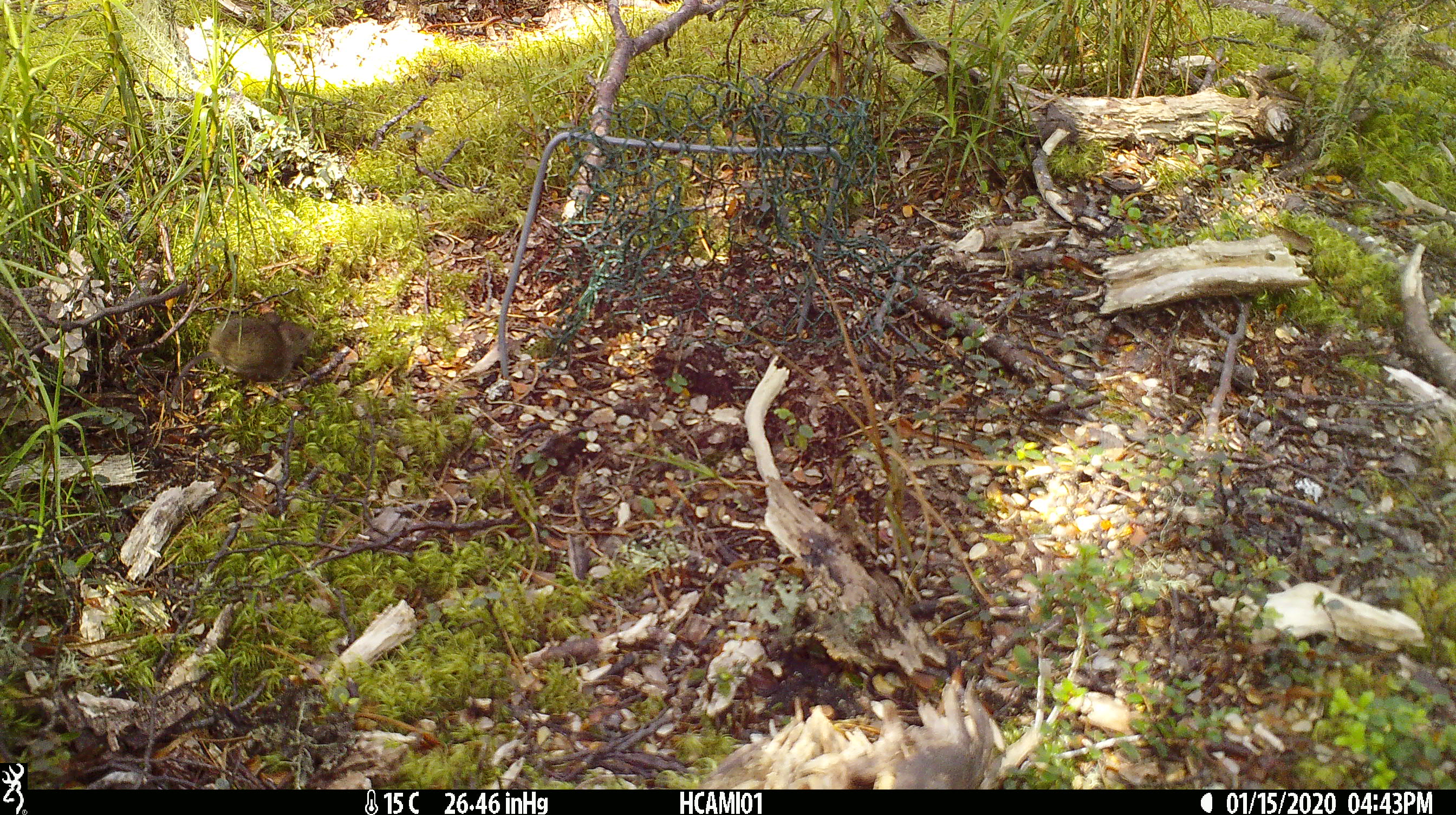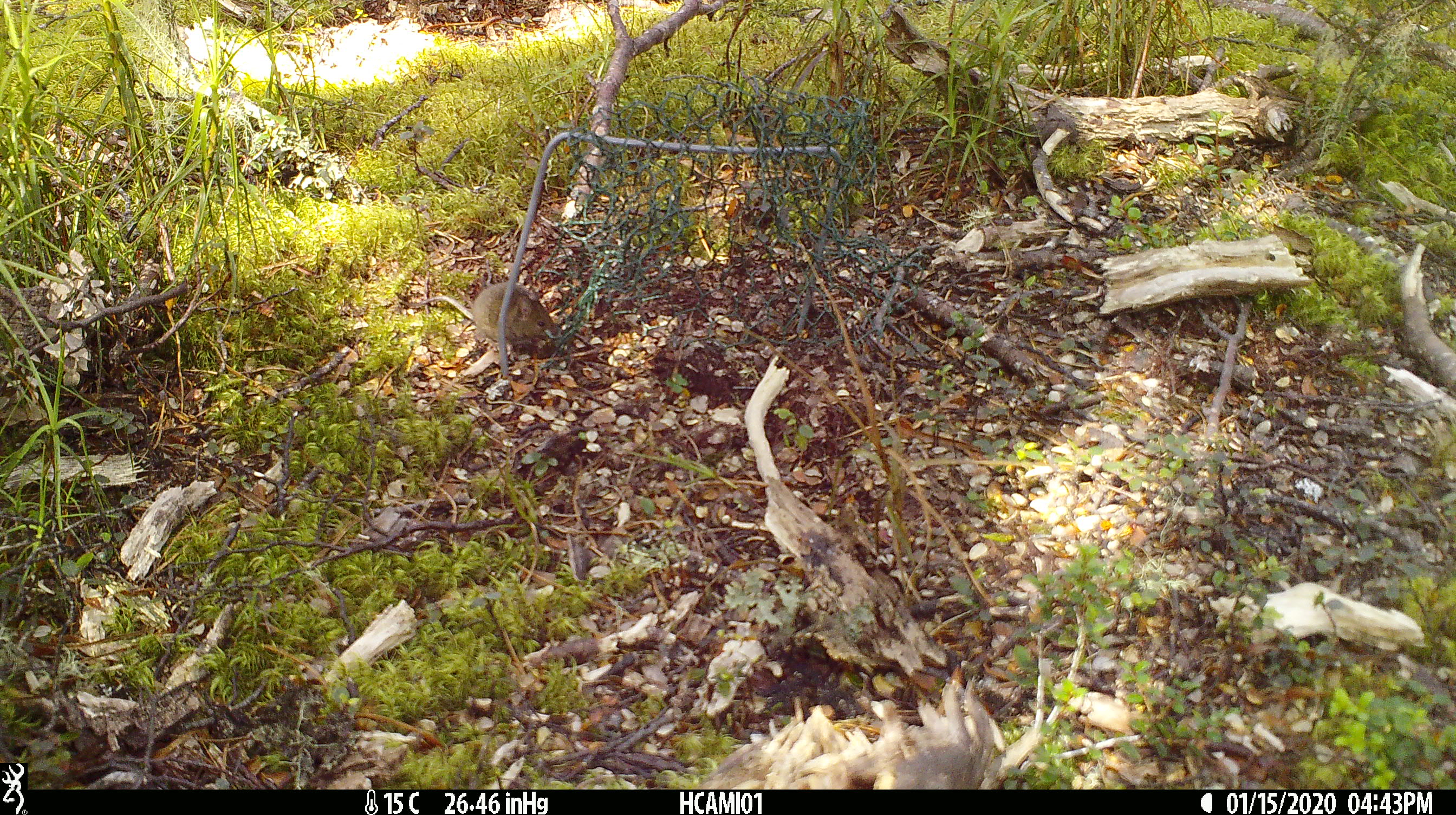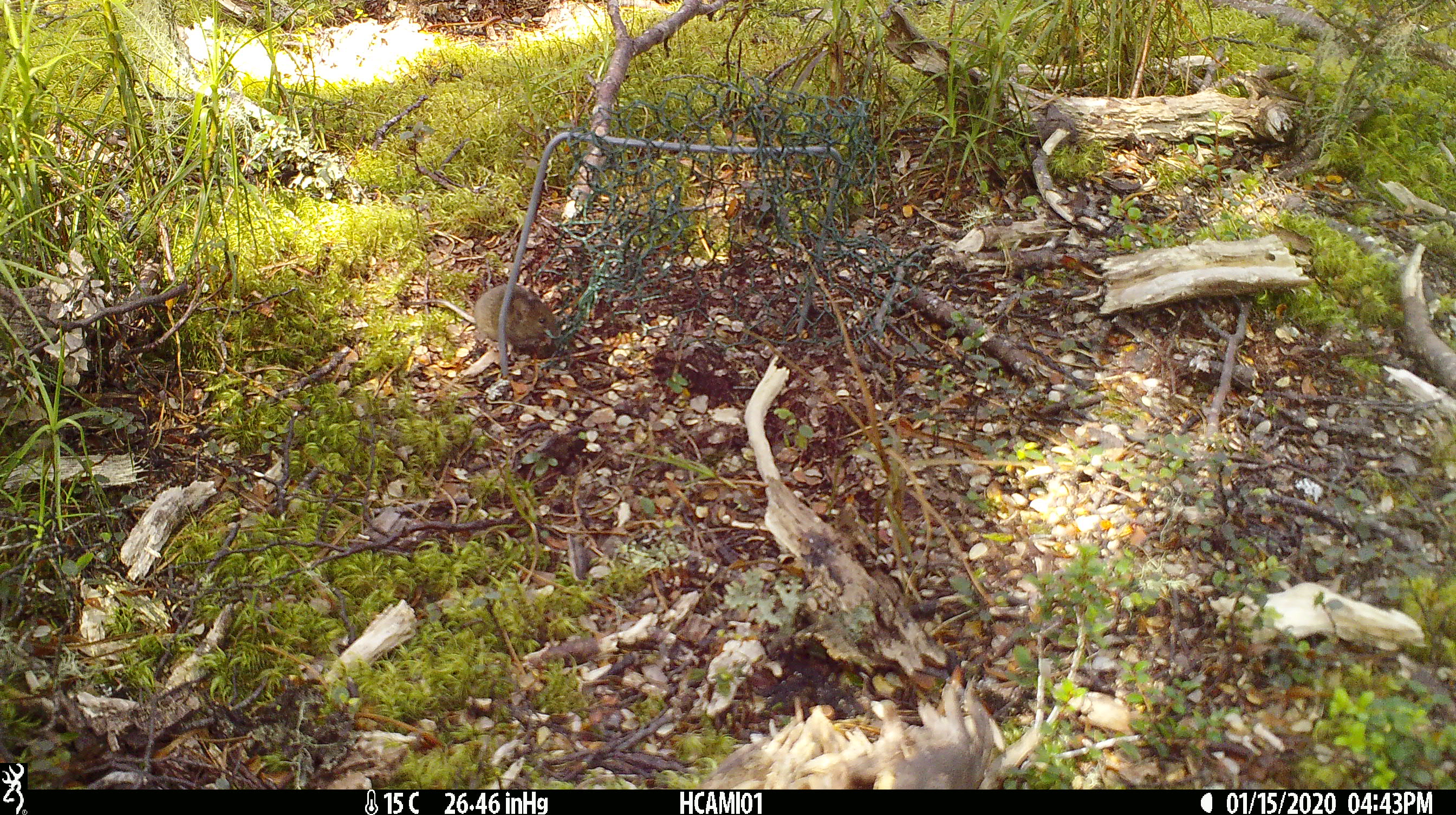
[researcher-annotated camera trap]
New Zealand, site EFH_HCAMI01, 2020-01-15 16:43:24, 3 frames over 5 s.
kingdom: Animalia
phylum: Chordata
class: Mammalia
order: Rodentia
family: Muridae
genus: Mus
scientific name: Mus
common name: mouse